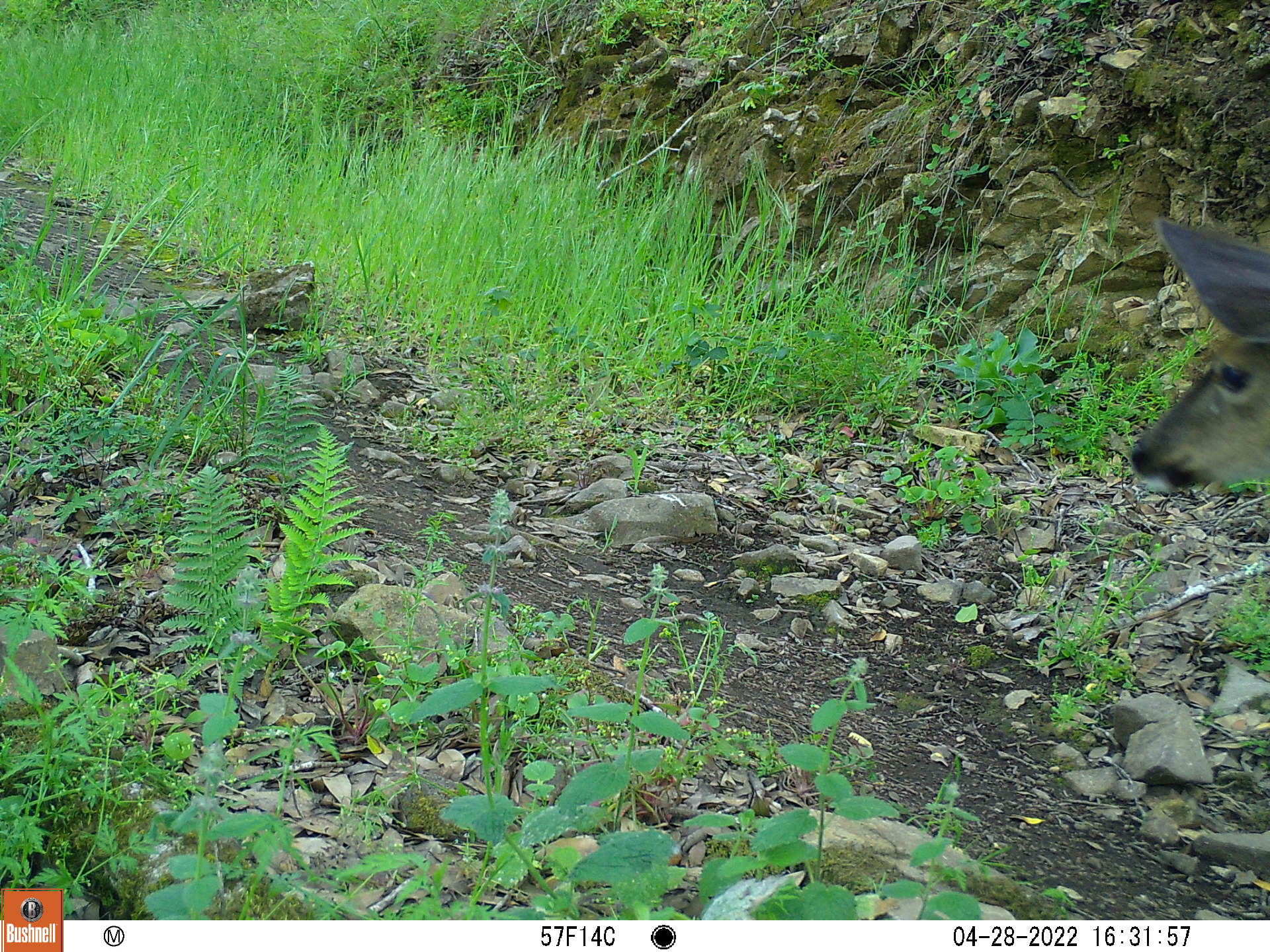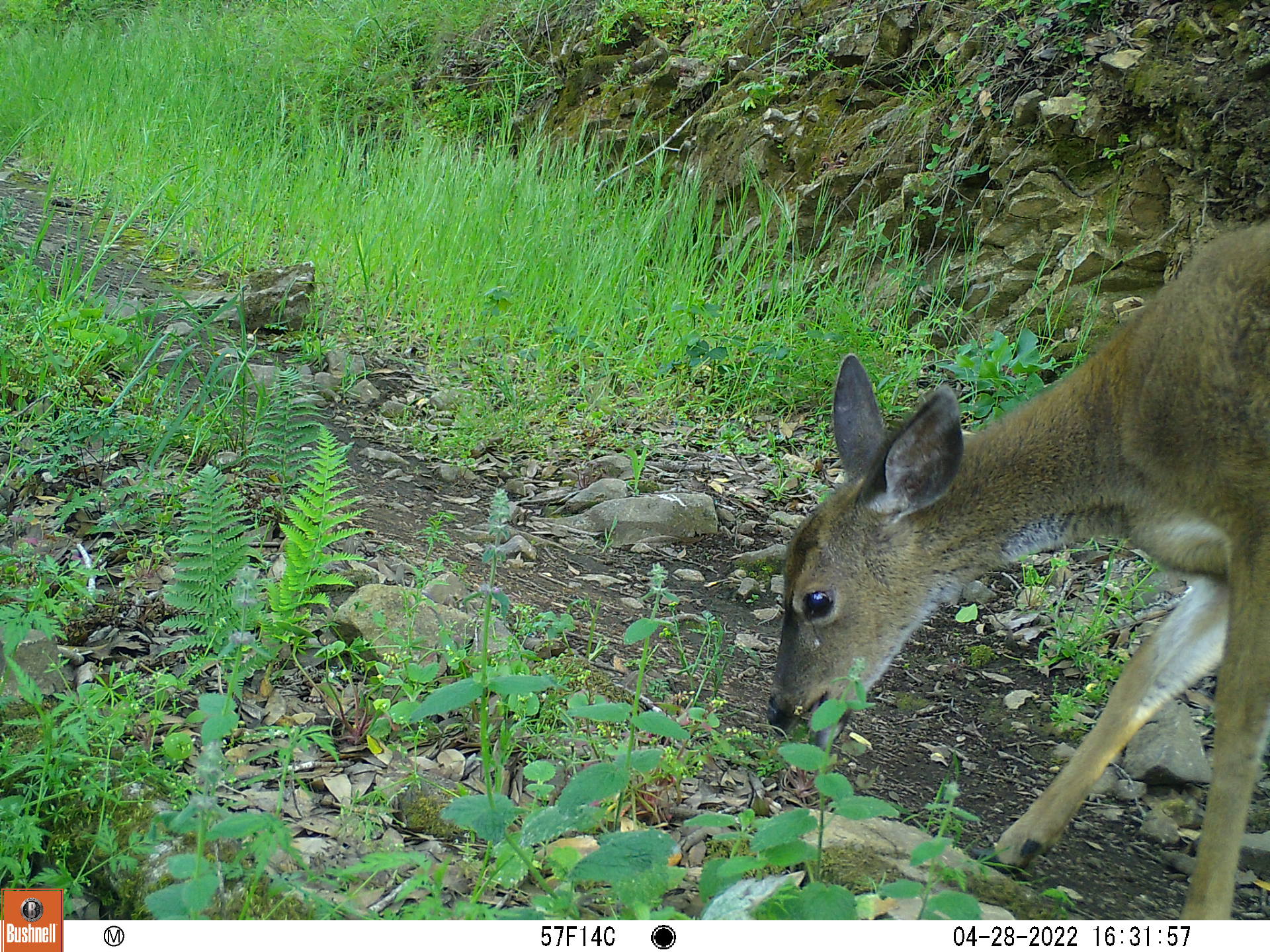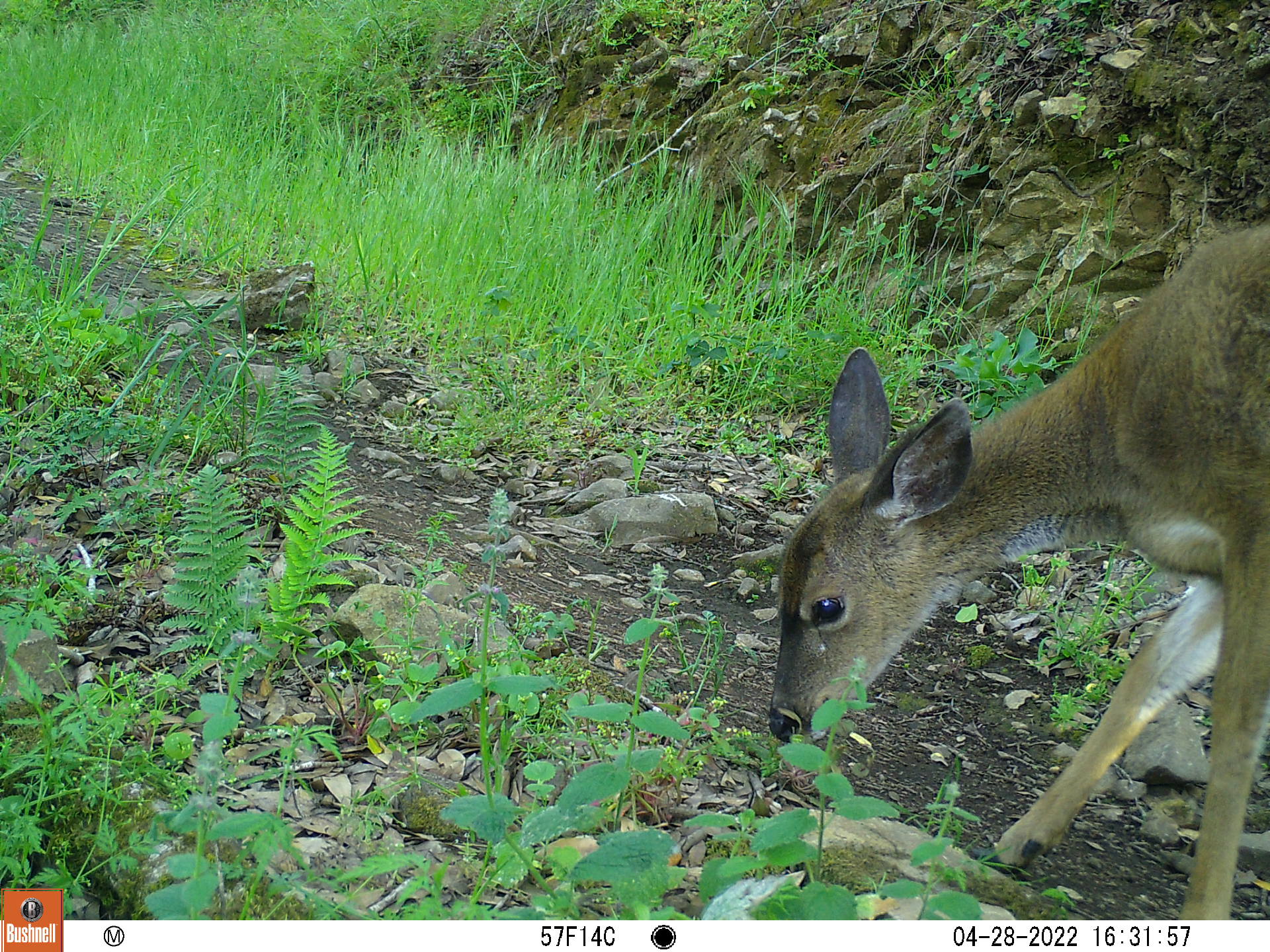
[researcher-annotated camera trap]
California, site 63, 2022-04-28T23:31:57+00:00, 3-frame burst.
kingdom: Animalia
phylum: Chordata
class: Mammalia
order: Artiodactyla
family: Cervidae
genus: Odocoileus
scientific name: Odocoileus hemionus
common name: mule deer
Mule deer (Odocoileus hemionus).